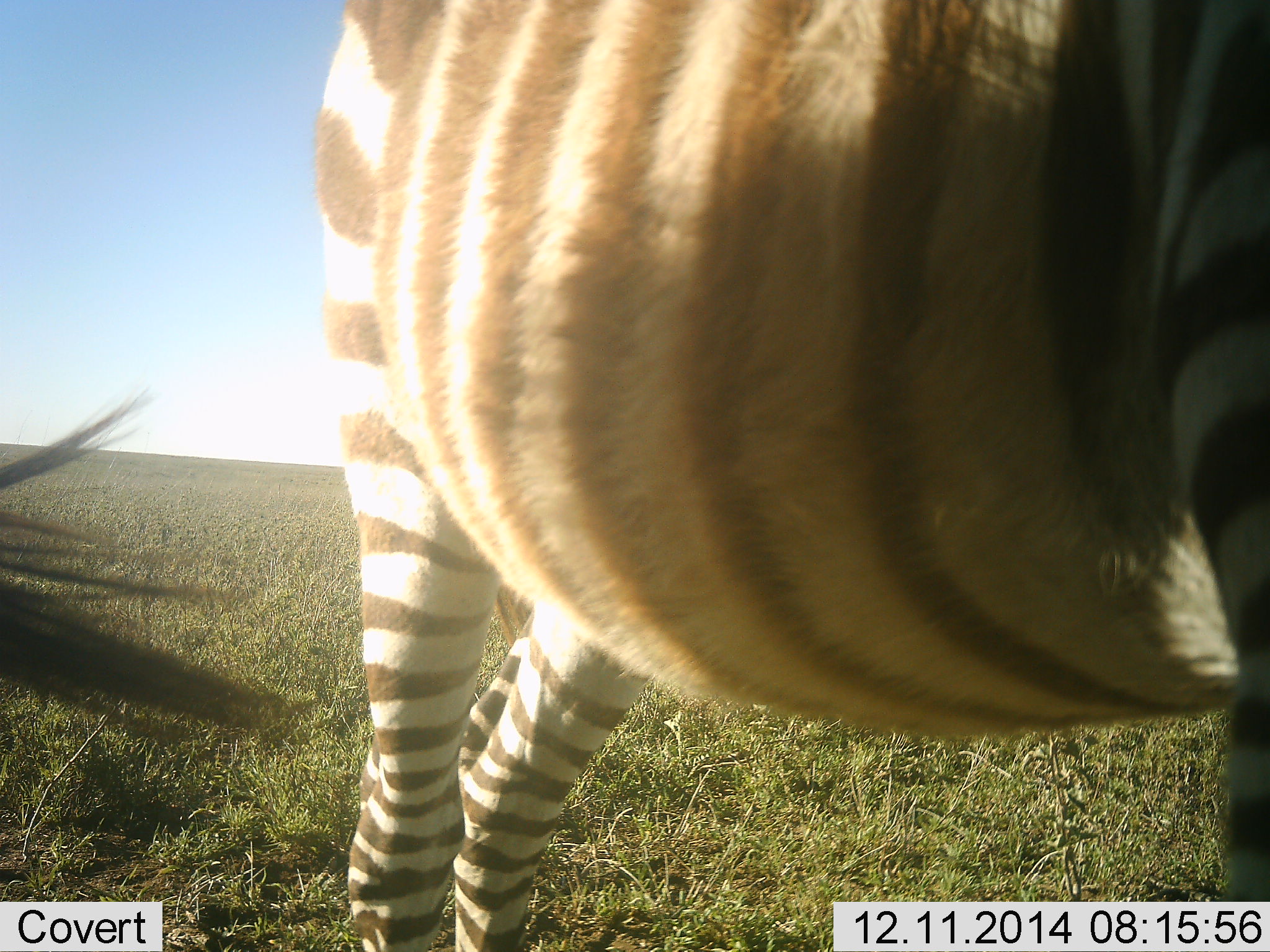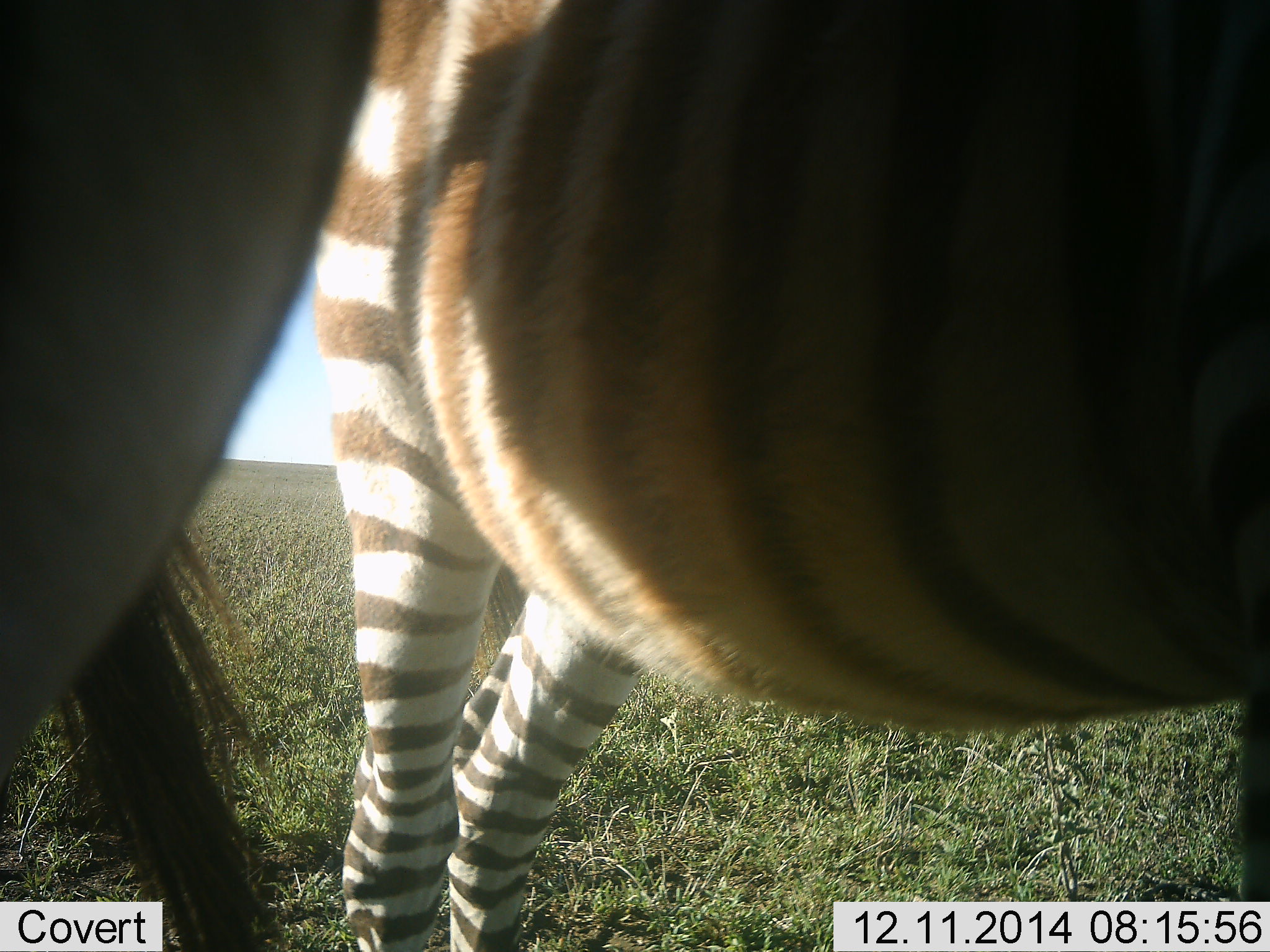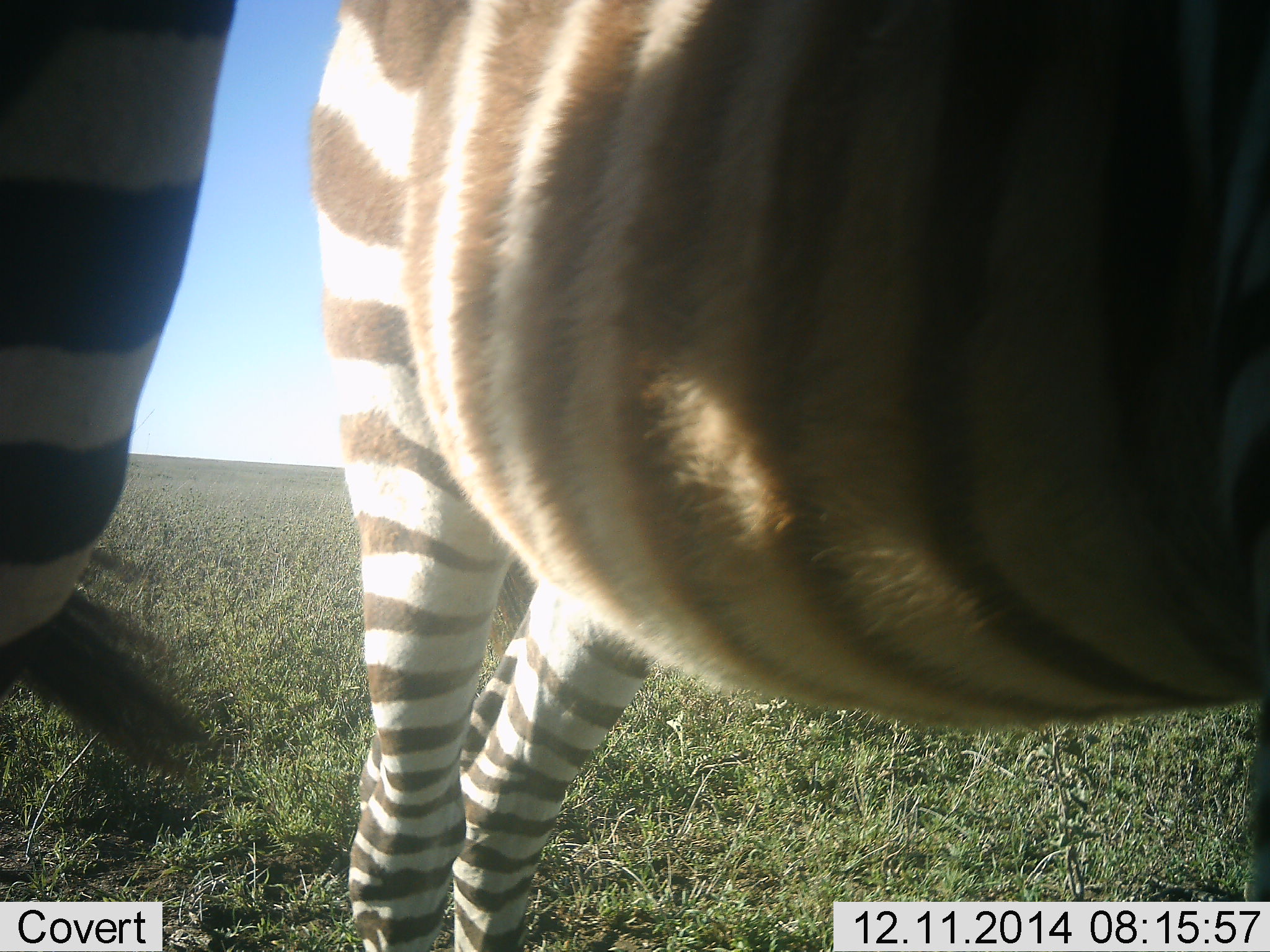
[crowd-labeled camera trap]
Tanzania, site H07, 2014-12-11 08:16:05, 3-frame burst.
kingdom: Animalia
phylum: Chordata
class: Mammalia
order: Perissodactyla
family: Equidae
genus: Equus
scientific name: Equus quagga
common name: plains zebra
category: zebra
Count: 2.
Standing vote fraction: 80%.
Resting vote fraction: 0%.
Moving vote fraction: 20%.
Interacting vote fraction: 0%.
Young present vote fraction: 0%.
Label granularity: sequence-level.